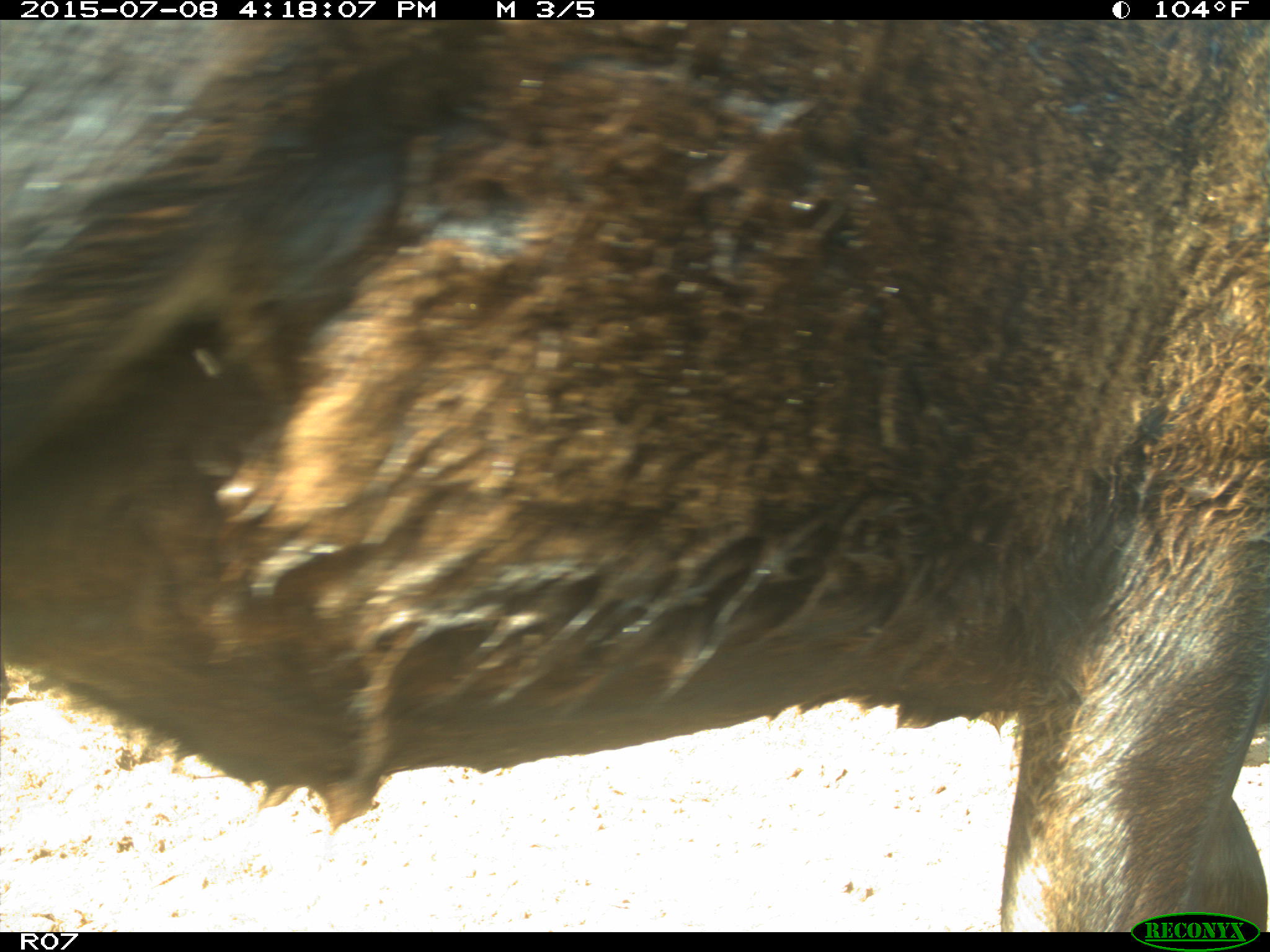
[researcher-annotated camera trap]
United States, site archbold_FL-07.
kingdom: Animalia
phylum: Chordata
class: Mammalia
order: Artiodactyla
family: Bovidae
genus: Bos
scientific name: Bos taurus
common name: domestic cow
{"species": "Bos taurus (domestic cow)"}